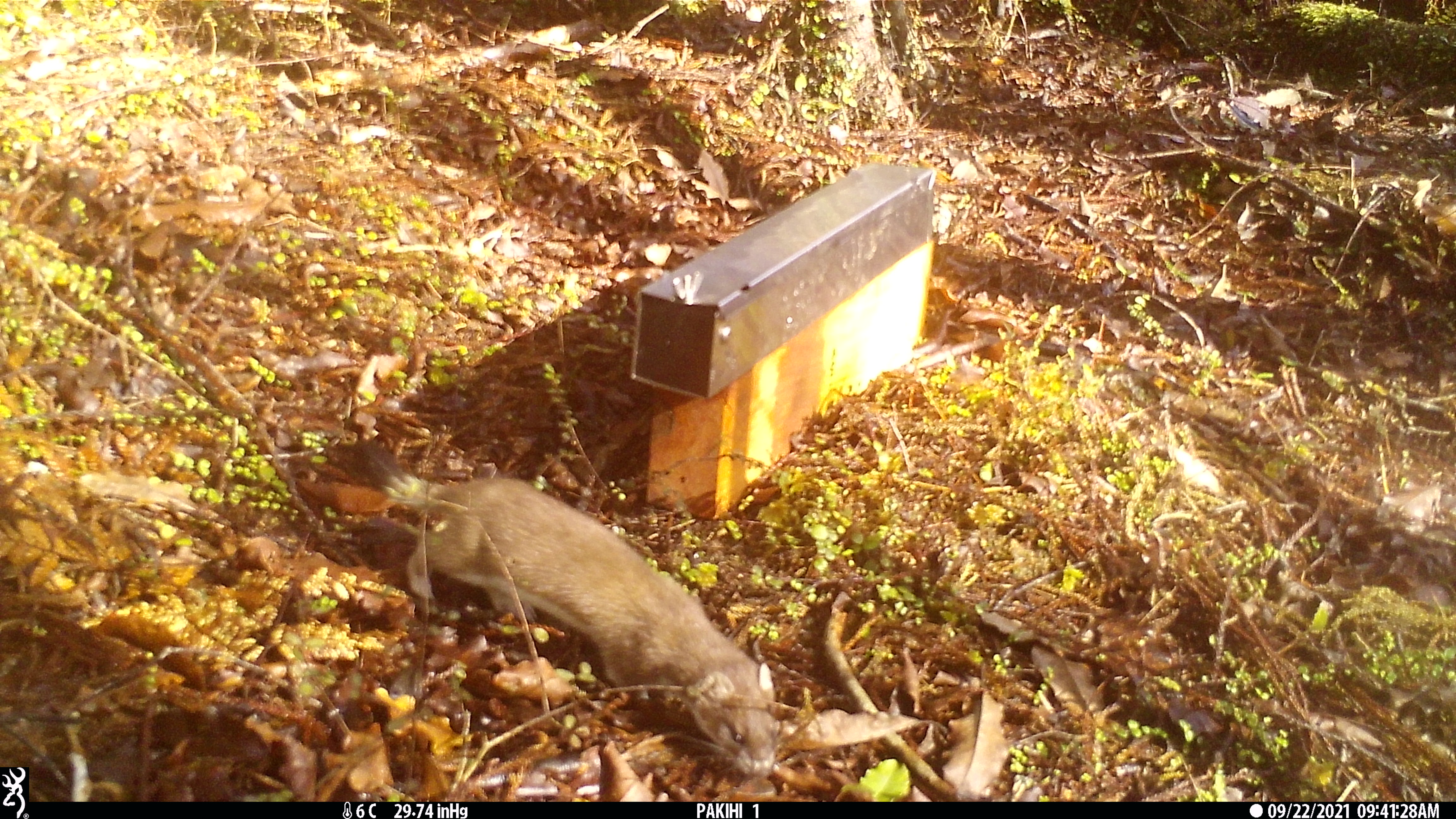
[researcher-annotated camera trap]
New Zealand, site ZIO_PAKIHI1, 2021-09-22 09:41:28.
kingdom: Animalia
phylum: Chordata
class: Mammalia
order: Carnivora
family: Mustelidae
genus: Mustela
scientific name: Mustela erminea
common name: stoat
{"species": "stoat (Mustela erminea)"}